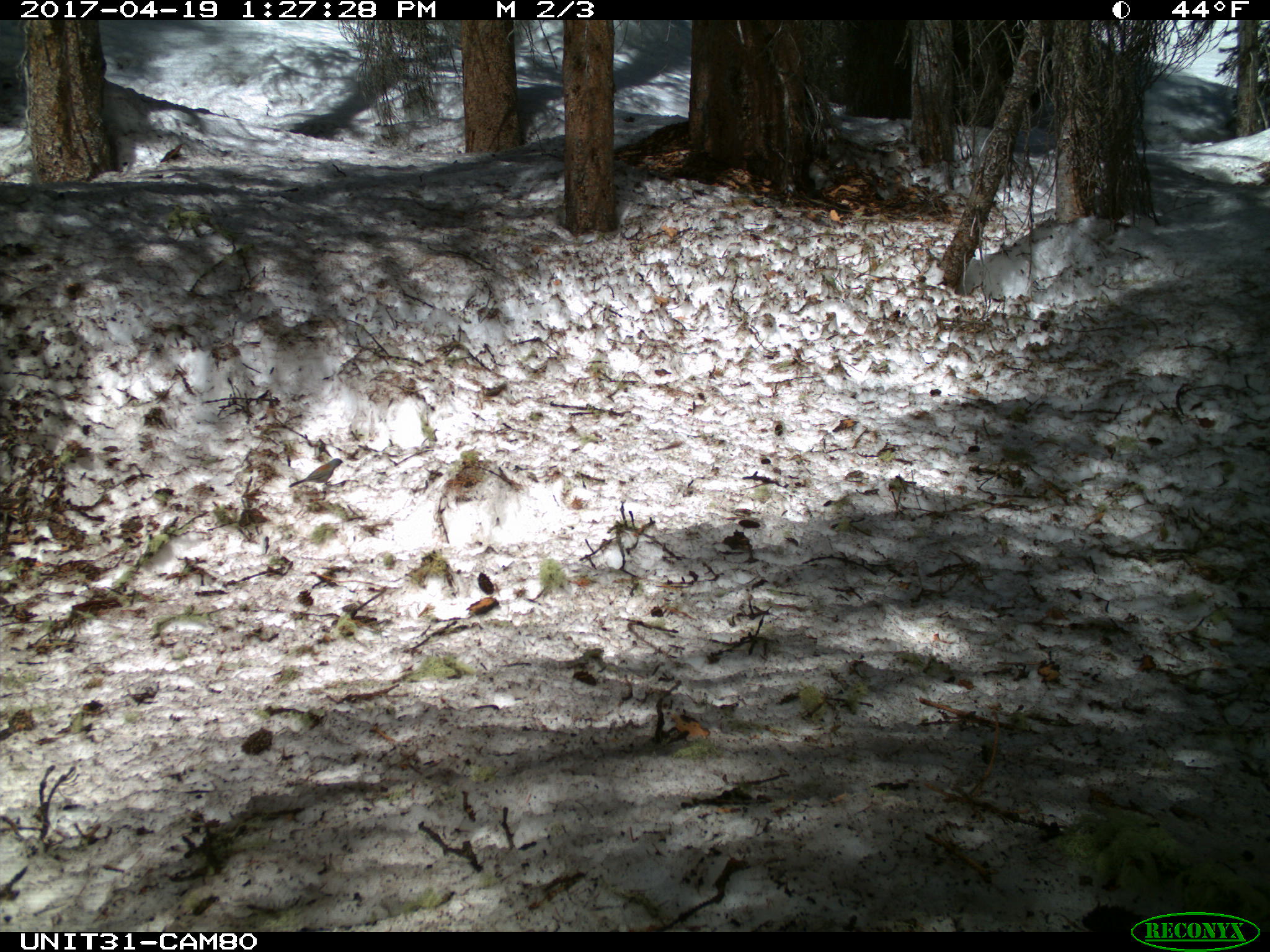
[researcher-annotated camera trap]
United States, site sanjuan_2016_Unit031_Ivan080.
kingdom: Animalia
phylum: Chordata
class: Aves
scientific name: Aves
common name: birds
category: unidentified bird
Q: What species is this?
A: Unidentified bird (birds) (Aves).